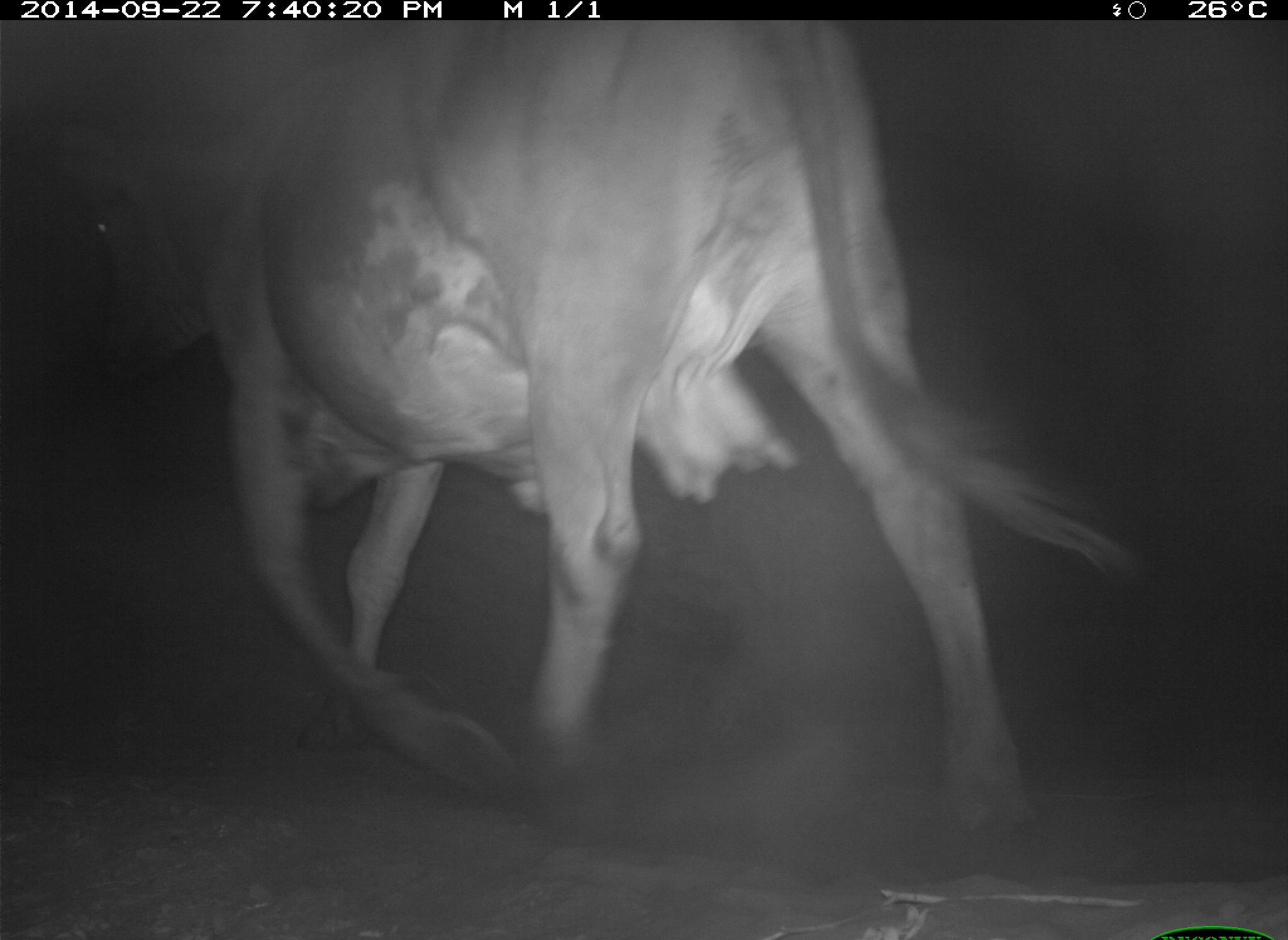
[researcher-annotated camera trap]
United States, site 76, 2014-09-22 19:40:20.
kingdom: Animalia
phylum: Chordata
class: Mammalia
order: Artiodactyla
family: Bovidae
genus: Bos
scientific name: Bos taurus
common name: cow